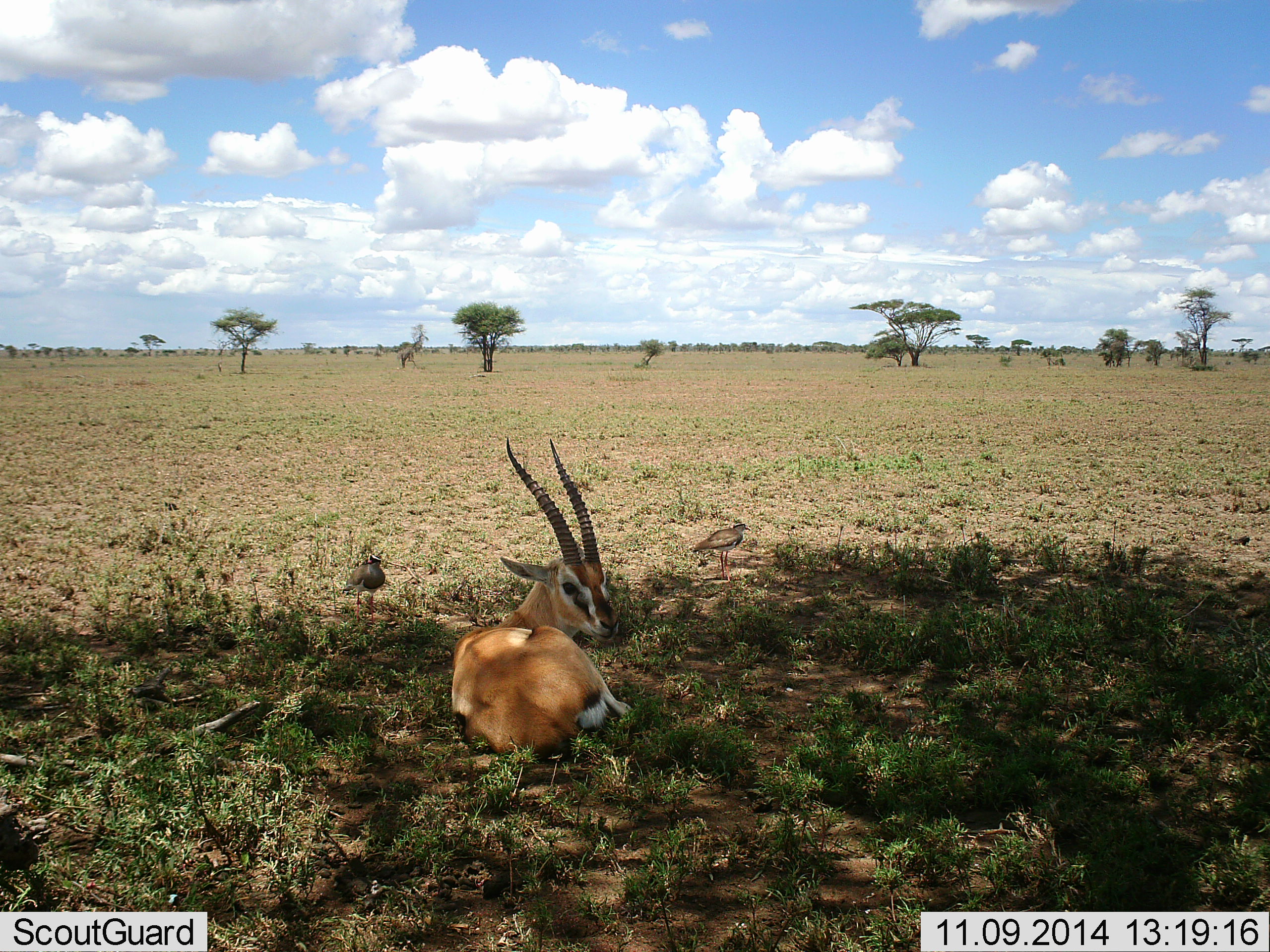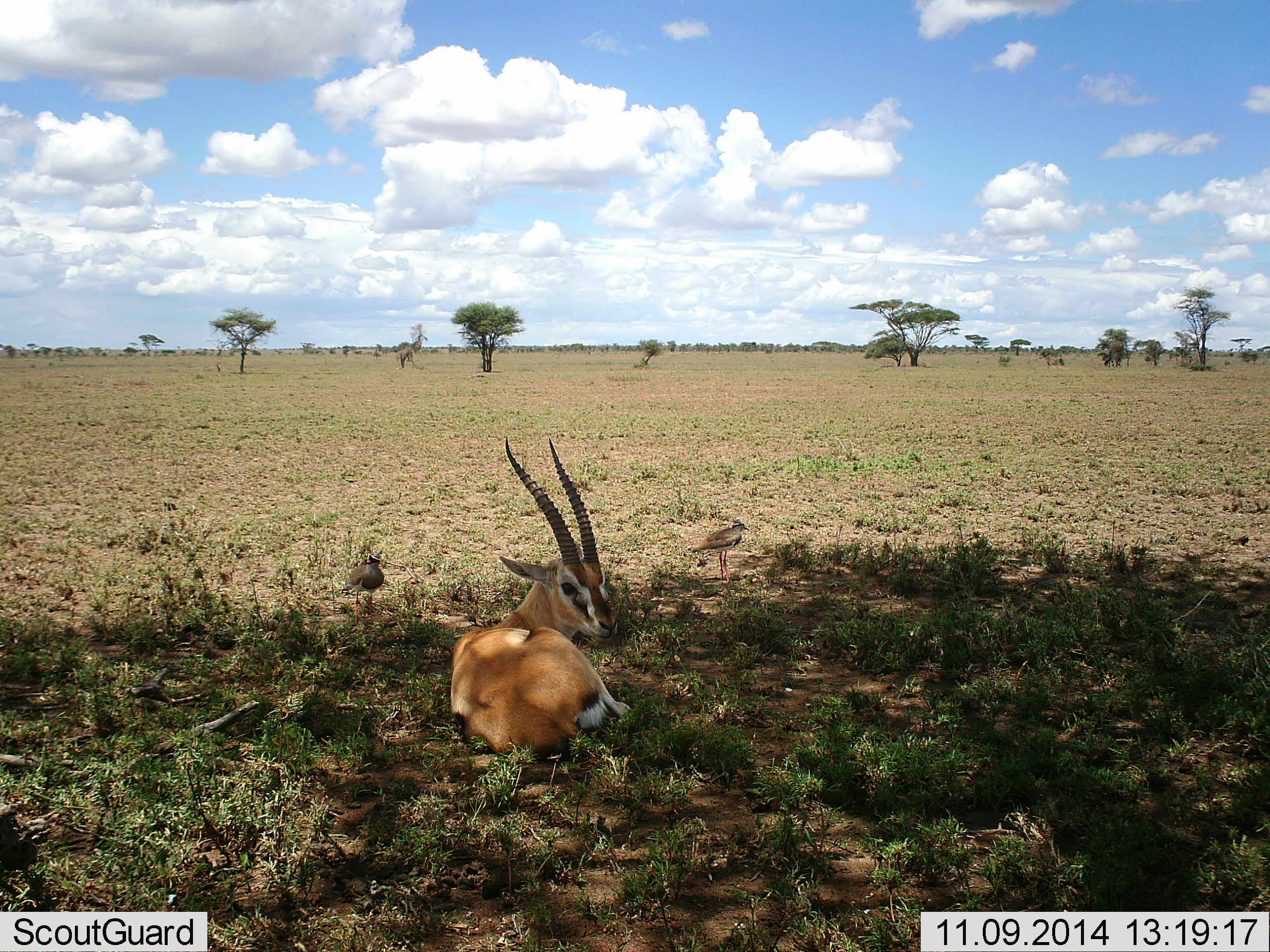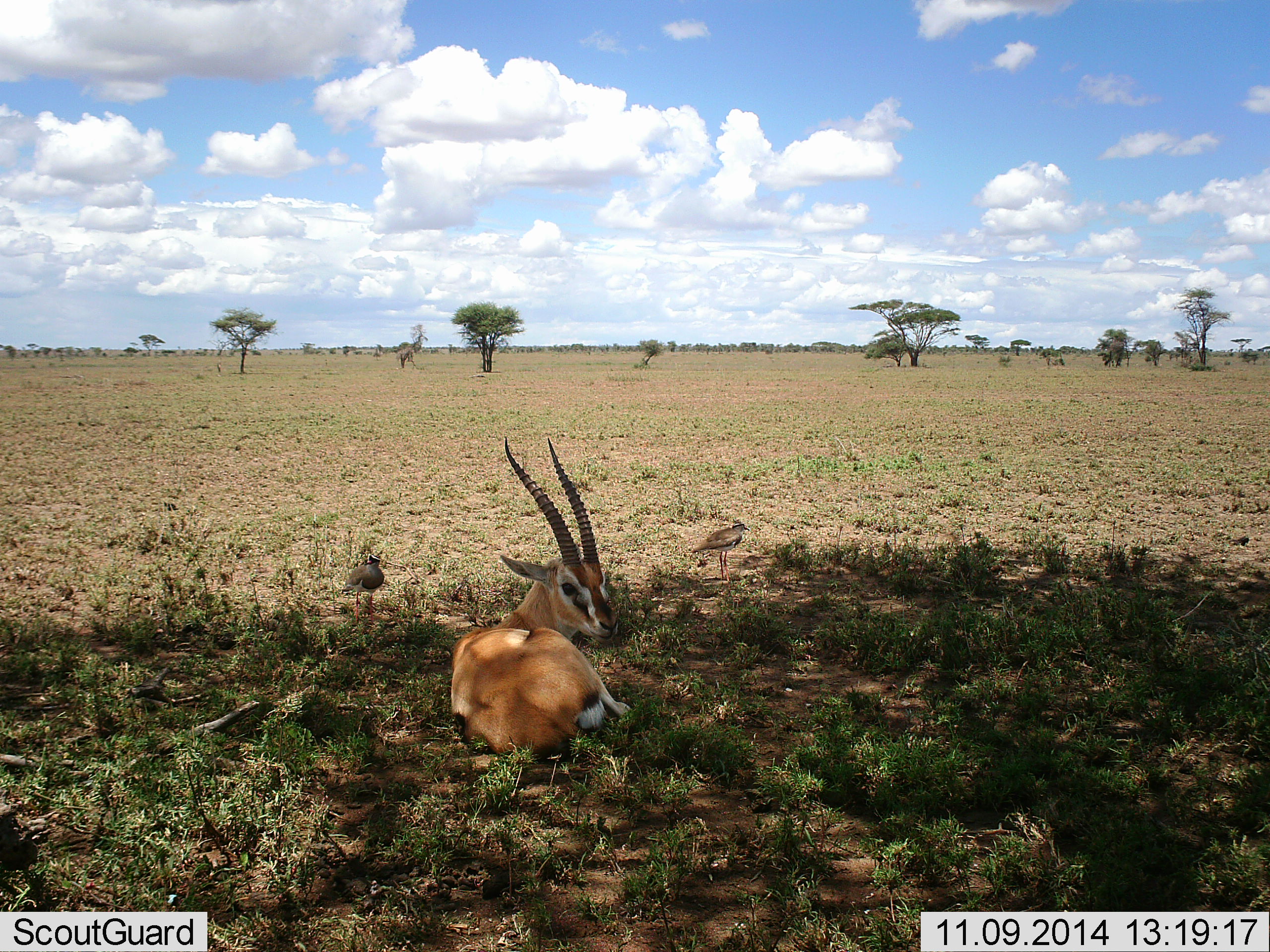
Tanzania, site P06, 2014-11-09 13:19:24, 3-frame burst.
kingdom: Animalia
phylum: Chordata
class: Mammalia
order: Artiodactyla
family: Bovidae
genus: Eudorcas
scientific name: Eudorcas thomsonii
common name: thomson's gazelle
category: gazellethomsons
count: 1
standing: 0%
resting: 100%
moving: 0%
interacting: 0%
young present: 0%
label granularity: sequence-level